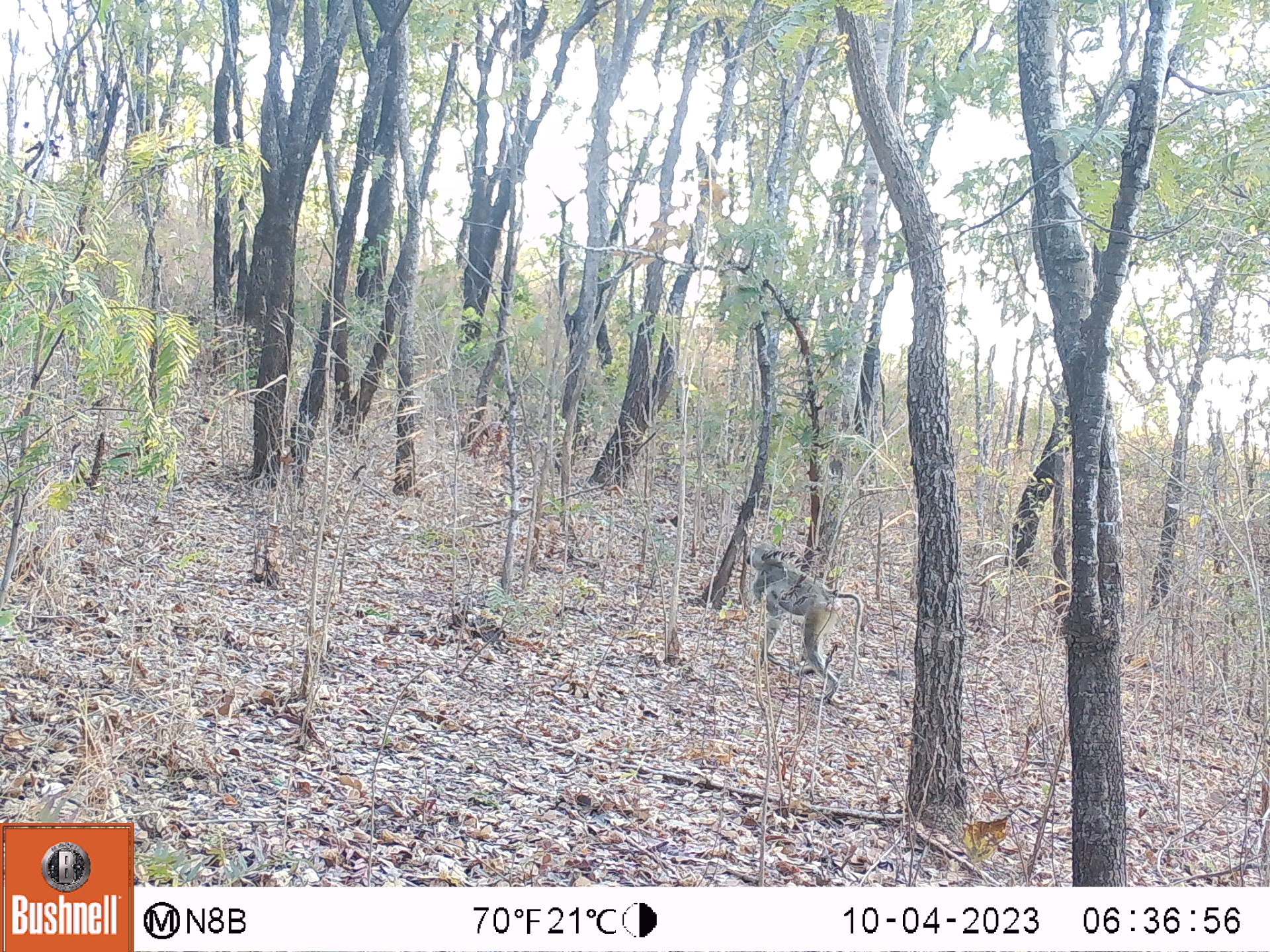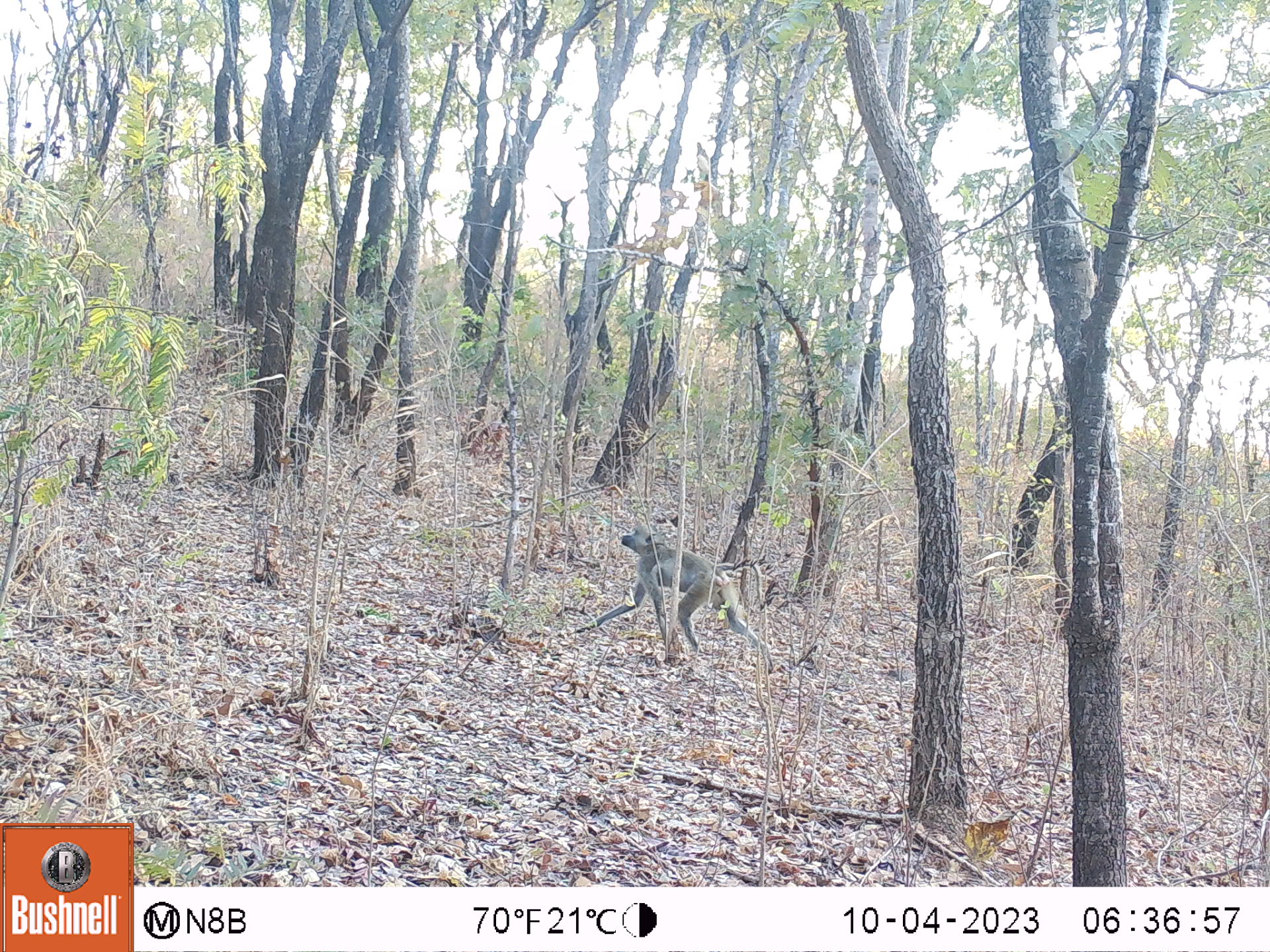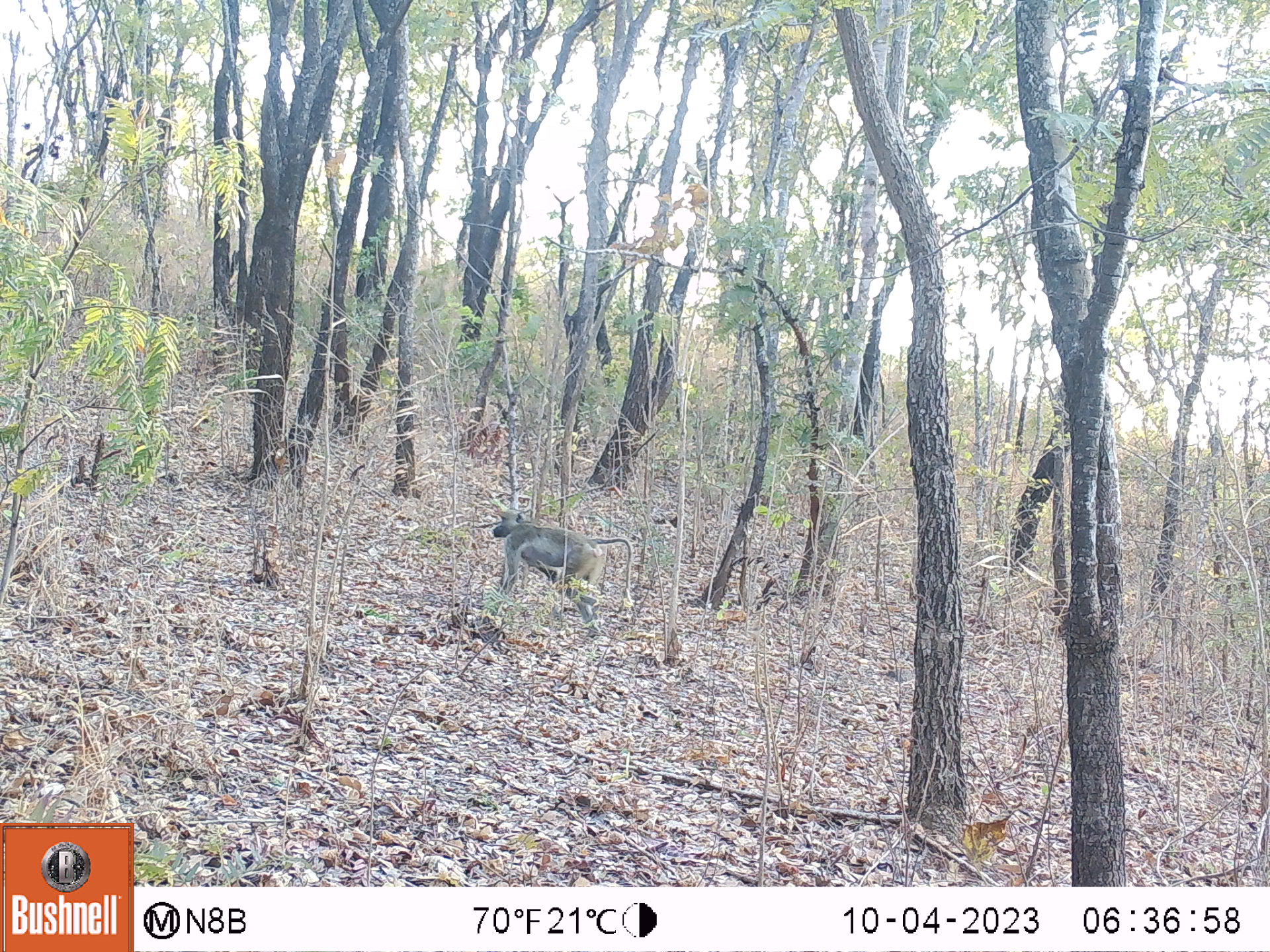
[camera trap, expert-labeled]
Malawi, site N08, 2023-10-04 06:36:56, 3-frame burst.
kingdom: Animalia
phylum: Chordata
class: Mammalia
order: Primates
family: Cercopithecidae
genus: Papio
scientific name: Papio cynocephalus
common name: yellow baboon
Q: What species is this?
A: Yellow baboon (Papio cynocephalus).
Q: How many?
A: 1.